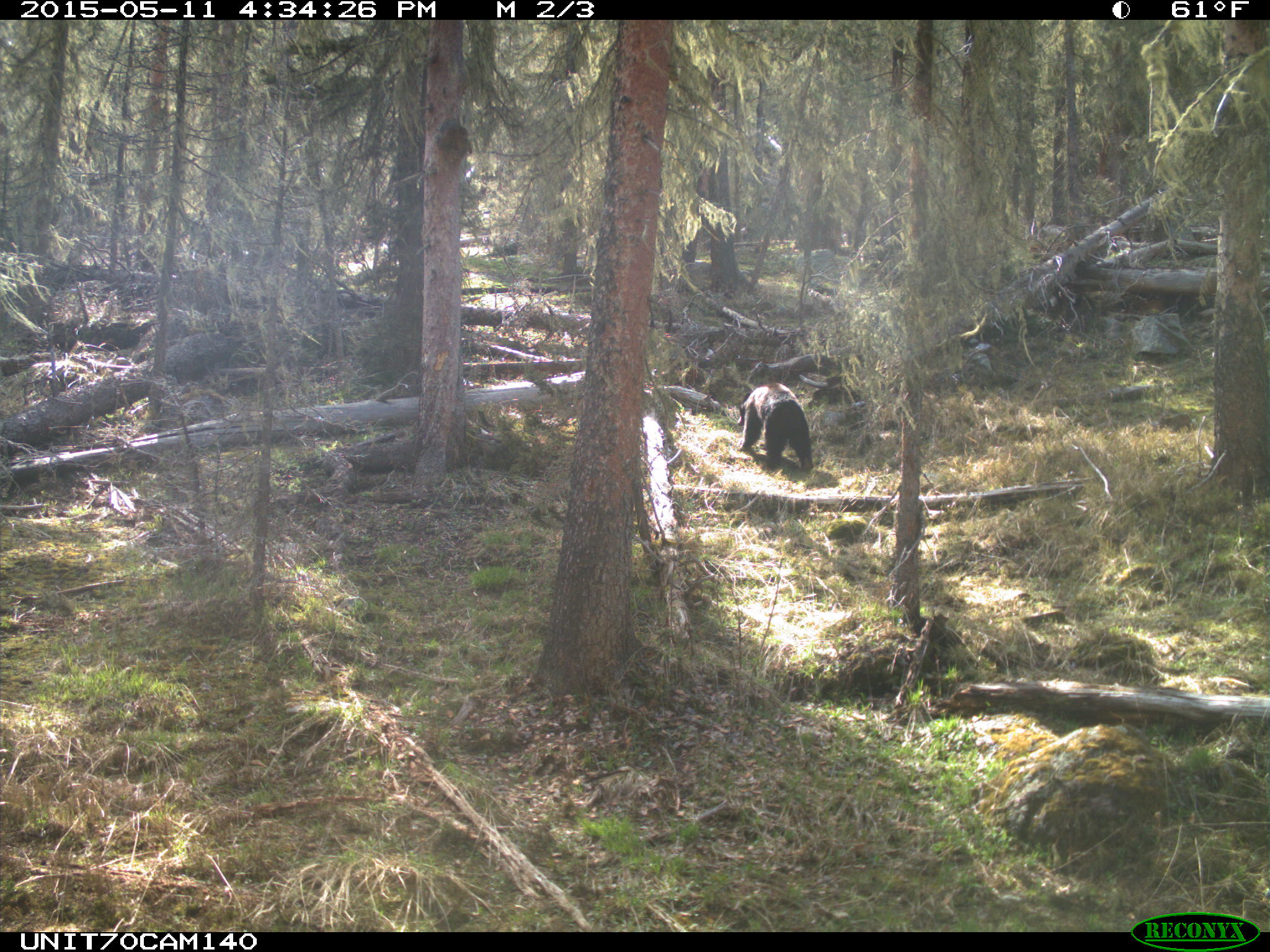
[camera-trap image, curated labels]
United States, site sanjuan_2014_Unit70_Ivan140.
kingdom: Animalia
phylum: Chordata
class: Mammalia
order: Carnivora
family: Ursidae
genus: Ursus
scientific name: Ursus americanus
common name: american black bear